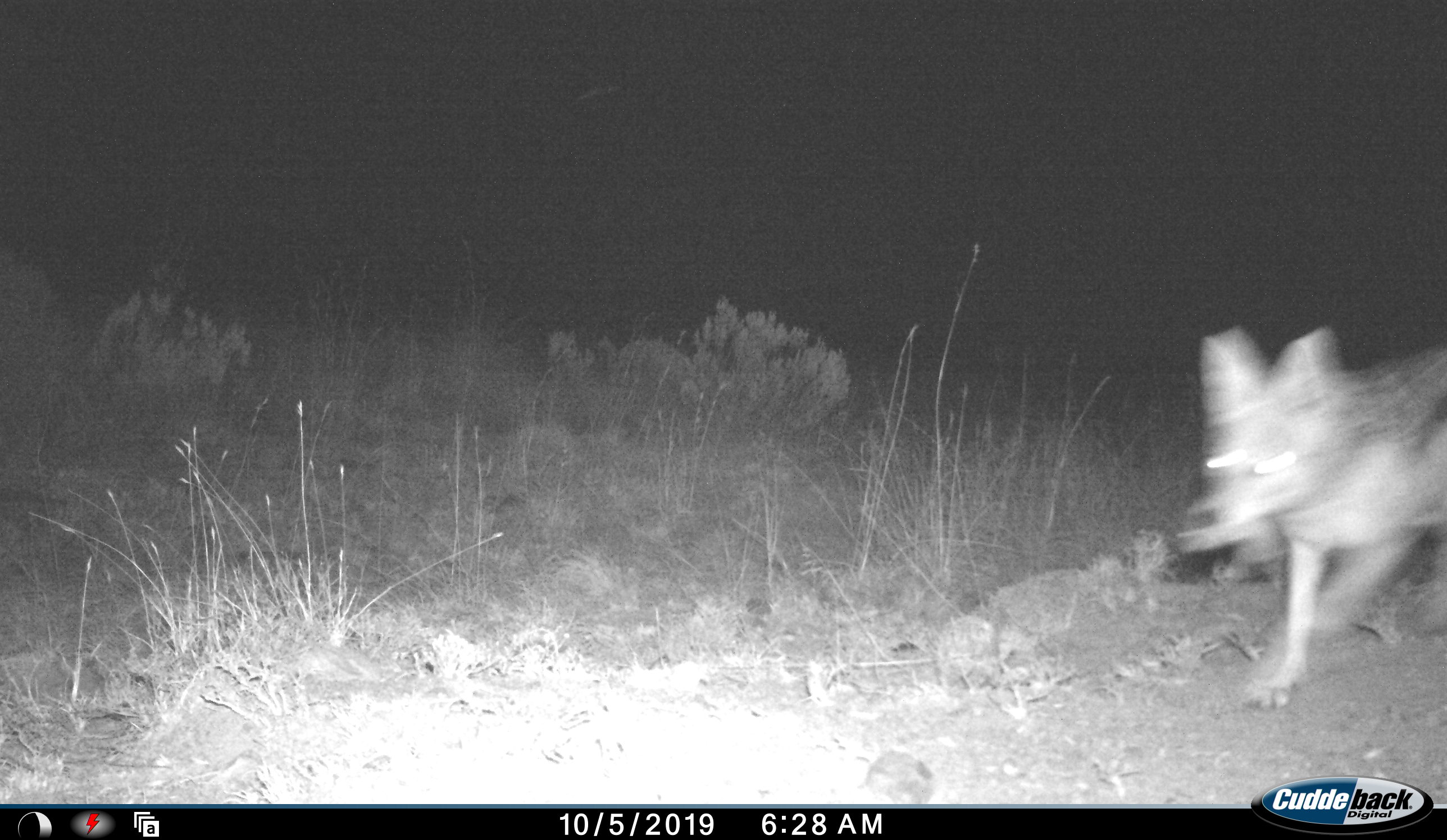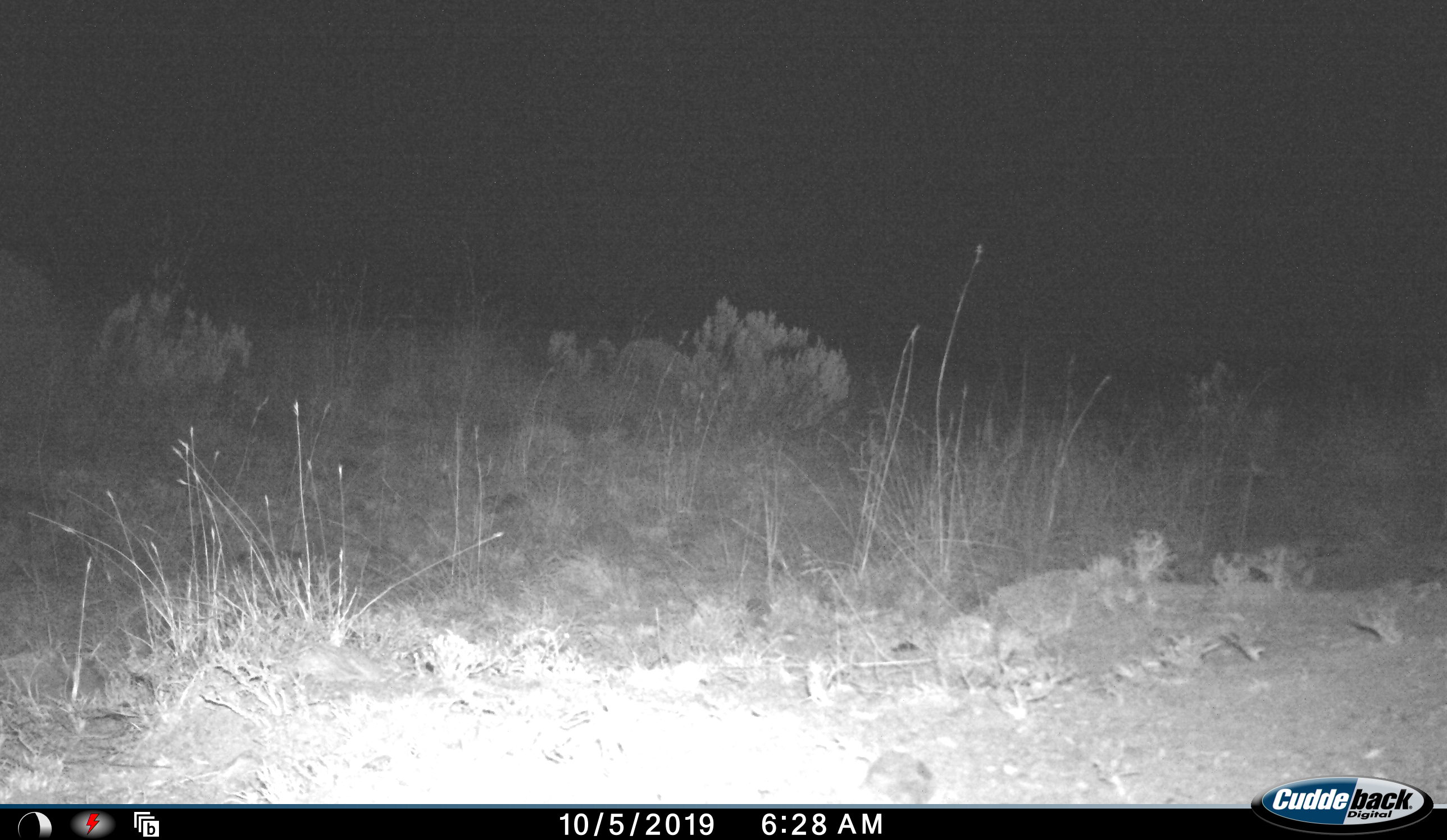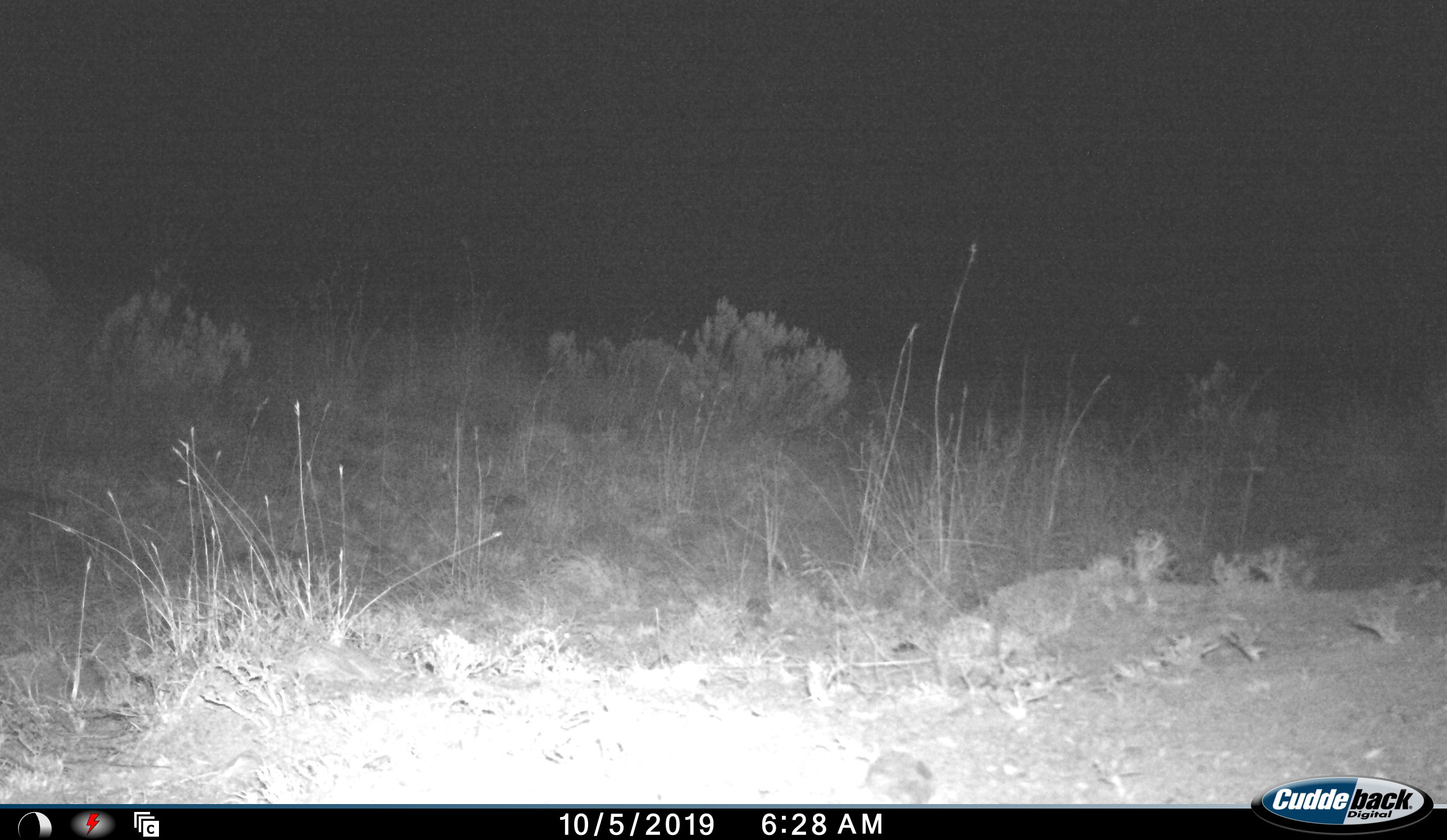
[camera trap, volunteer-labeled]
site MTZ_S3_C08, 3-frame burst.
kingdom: Animalia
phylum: Chordata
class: Mammalia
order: Carnivora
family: Canidae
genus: Lupulella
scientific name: Lupulella mesomelas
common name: black-backed jackal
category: jackalblackbacked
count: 1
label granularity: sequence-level